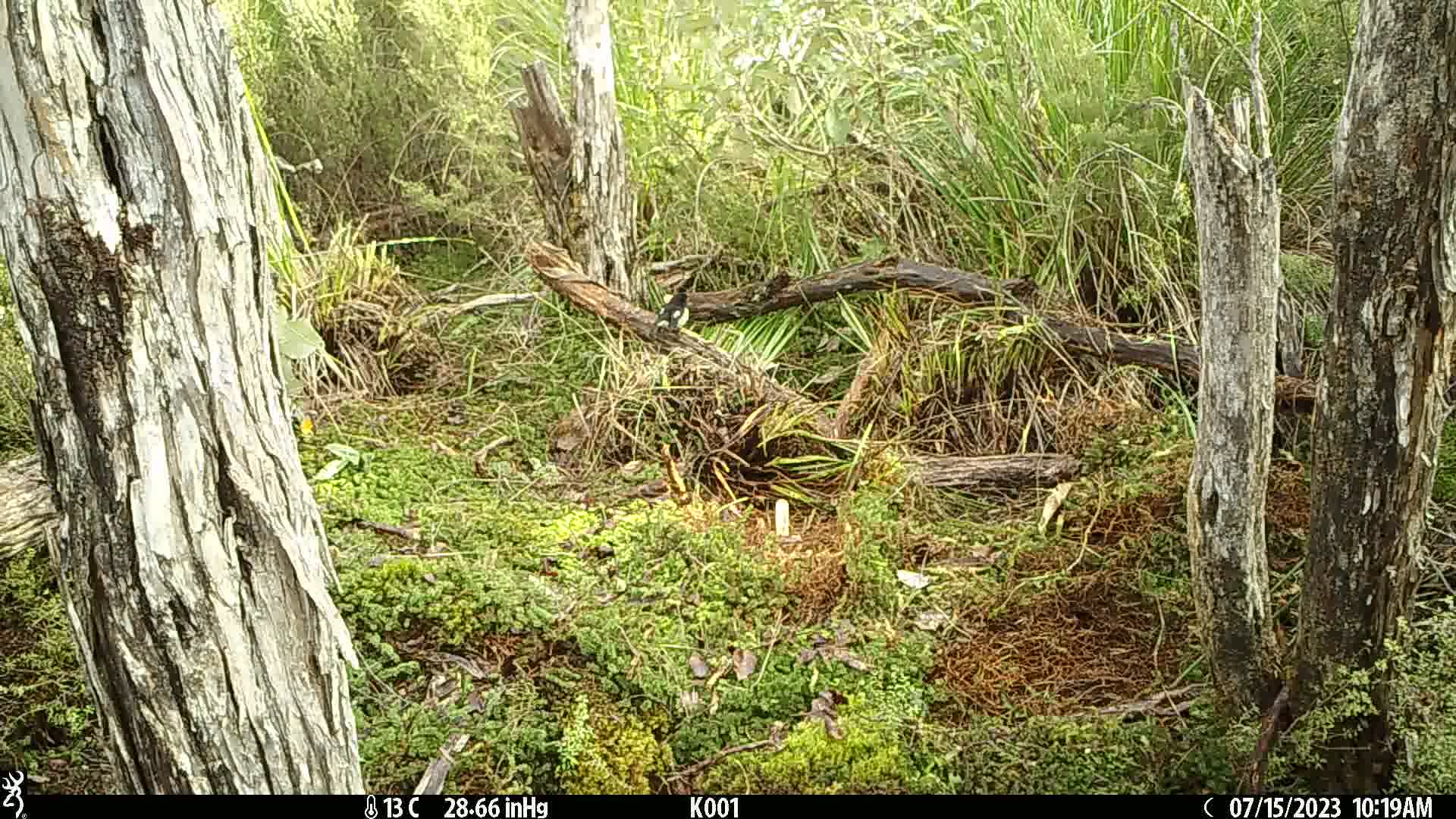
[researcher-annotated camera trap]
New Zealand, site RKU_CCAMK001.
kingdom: Animalia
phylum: Chordata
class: Aves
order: Passeriformes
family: Petroicidae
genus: Petroica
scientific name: Petroica macrocephala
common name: tomtit